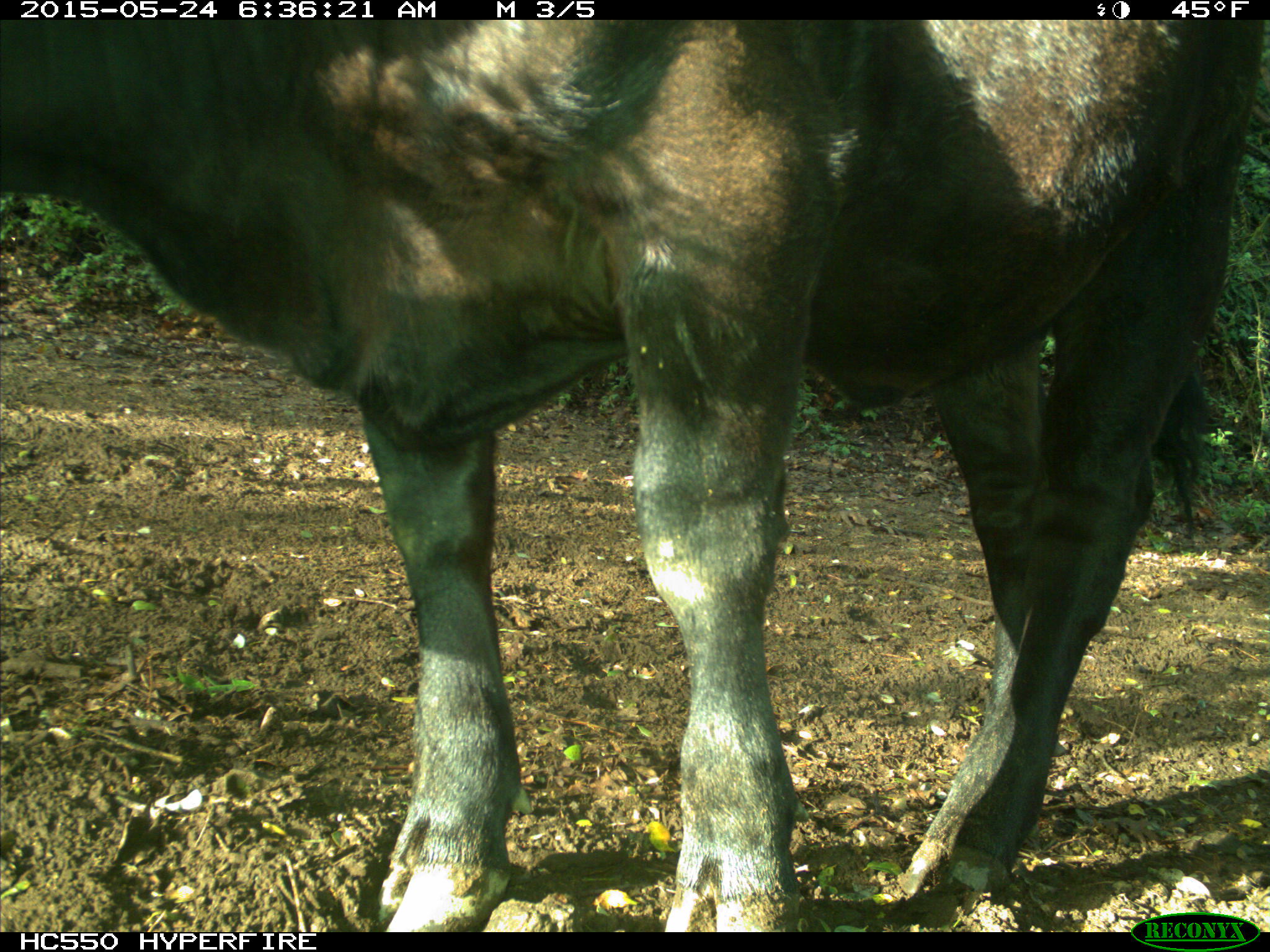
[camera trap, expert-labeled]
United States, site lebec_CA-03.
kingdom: Animalia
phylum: Chordata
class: Mammalia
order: Artiodactyla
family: Bovidae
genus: Bos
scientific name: Bos taurus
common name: domestic cow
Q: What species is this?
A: Bos taurus (domestic cow).